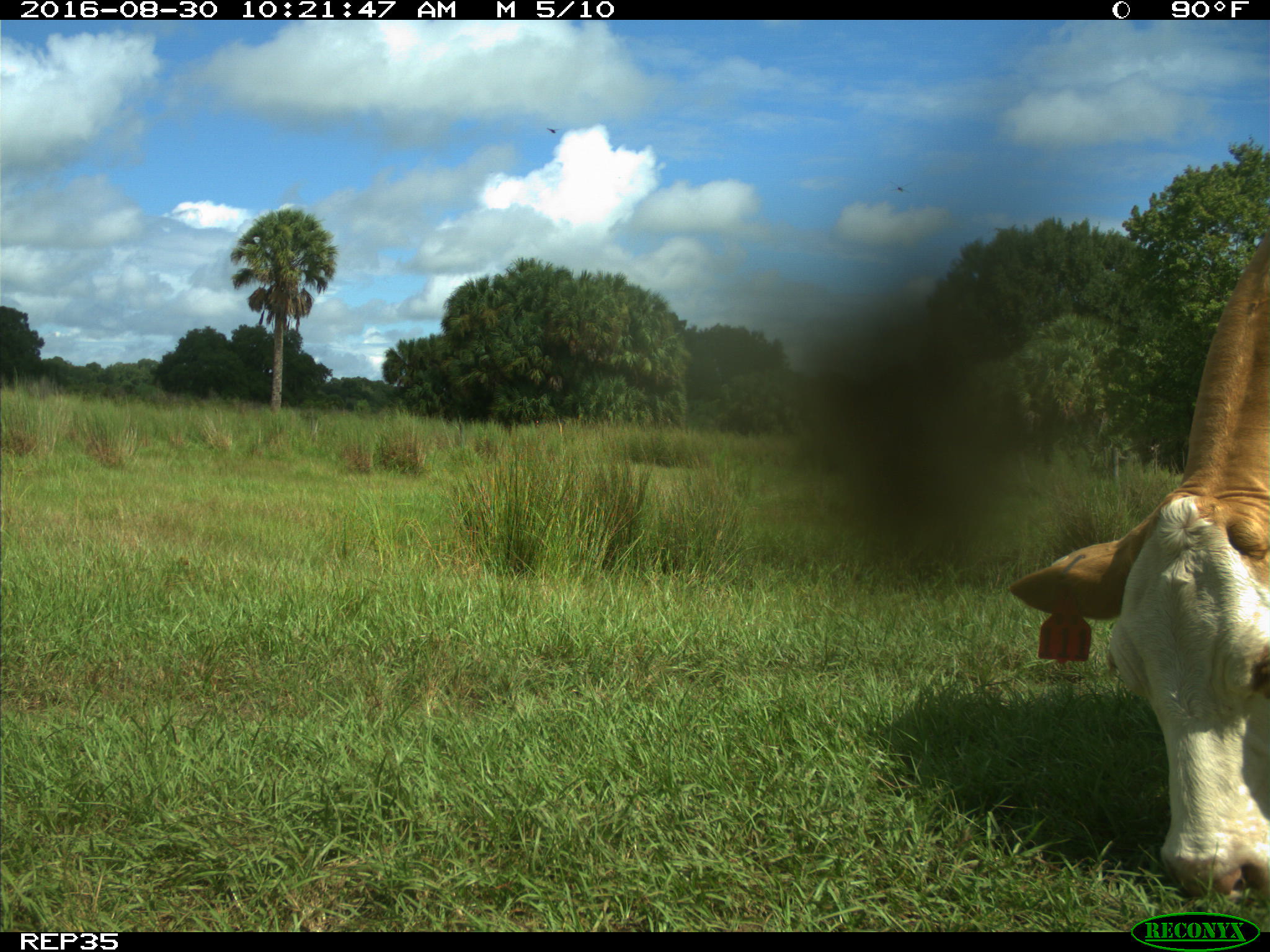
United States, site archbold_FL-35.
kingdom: Animalia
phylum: Chordata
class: Mammalia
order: Artiodactyla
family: Bovidae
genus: Bos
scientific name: Bos taurus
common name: domestic cow